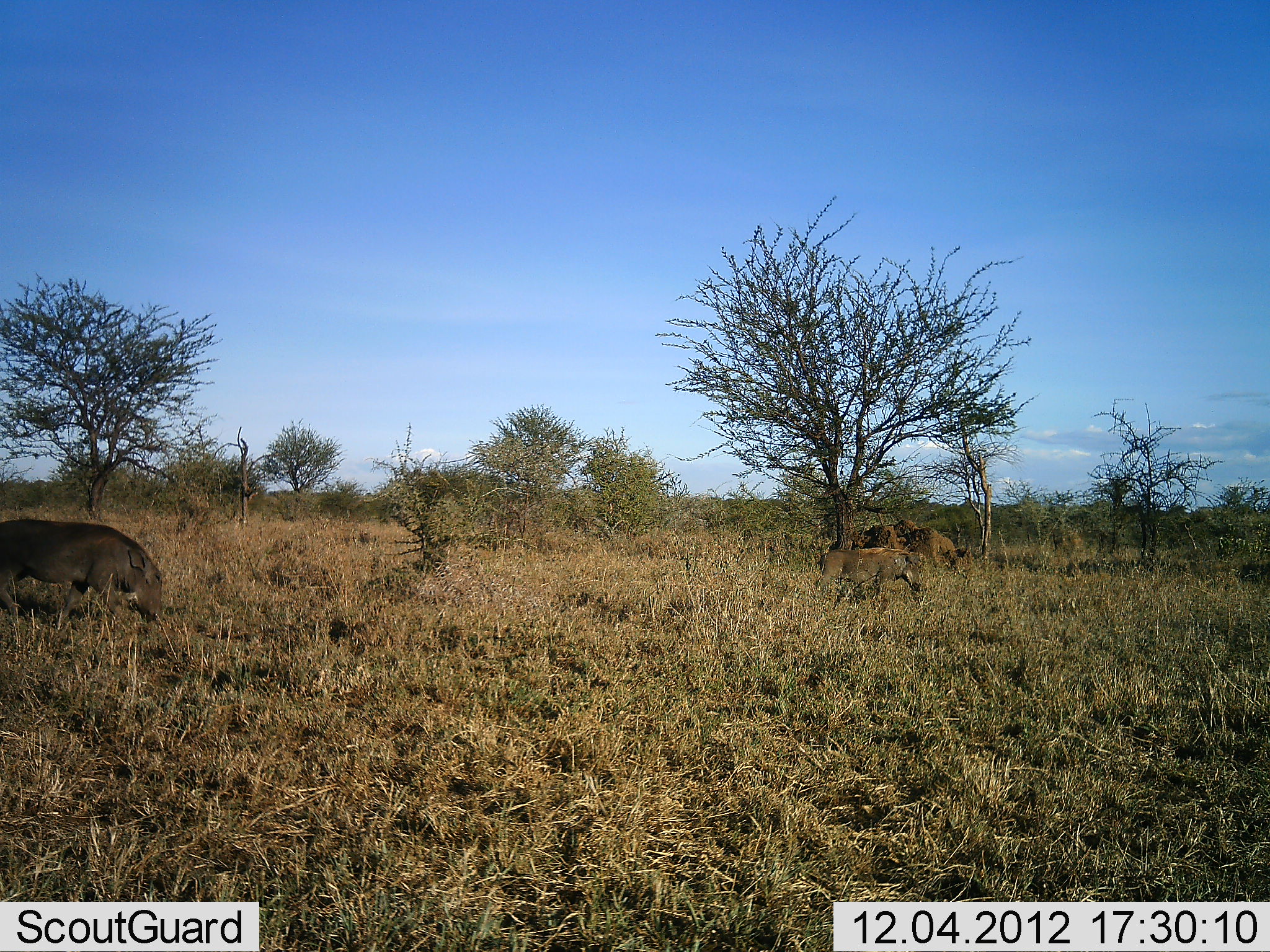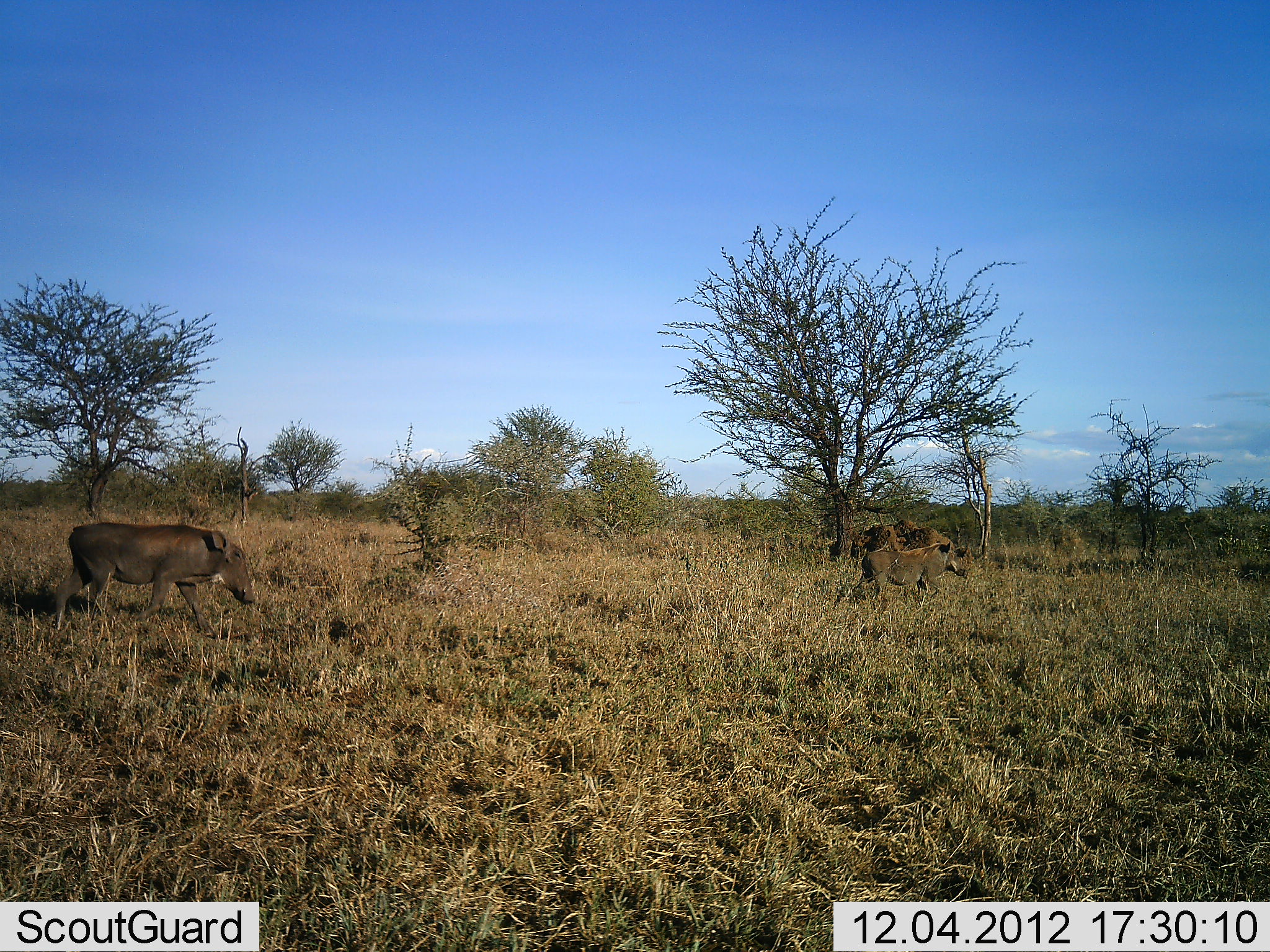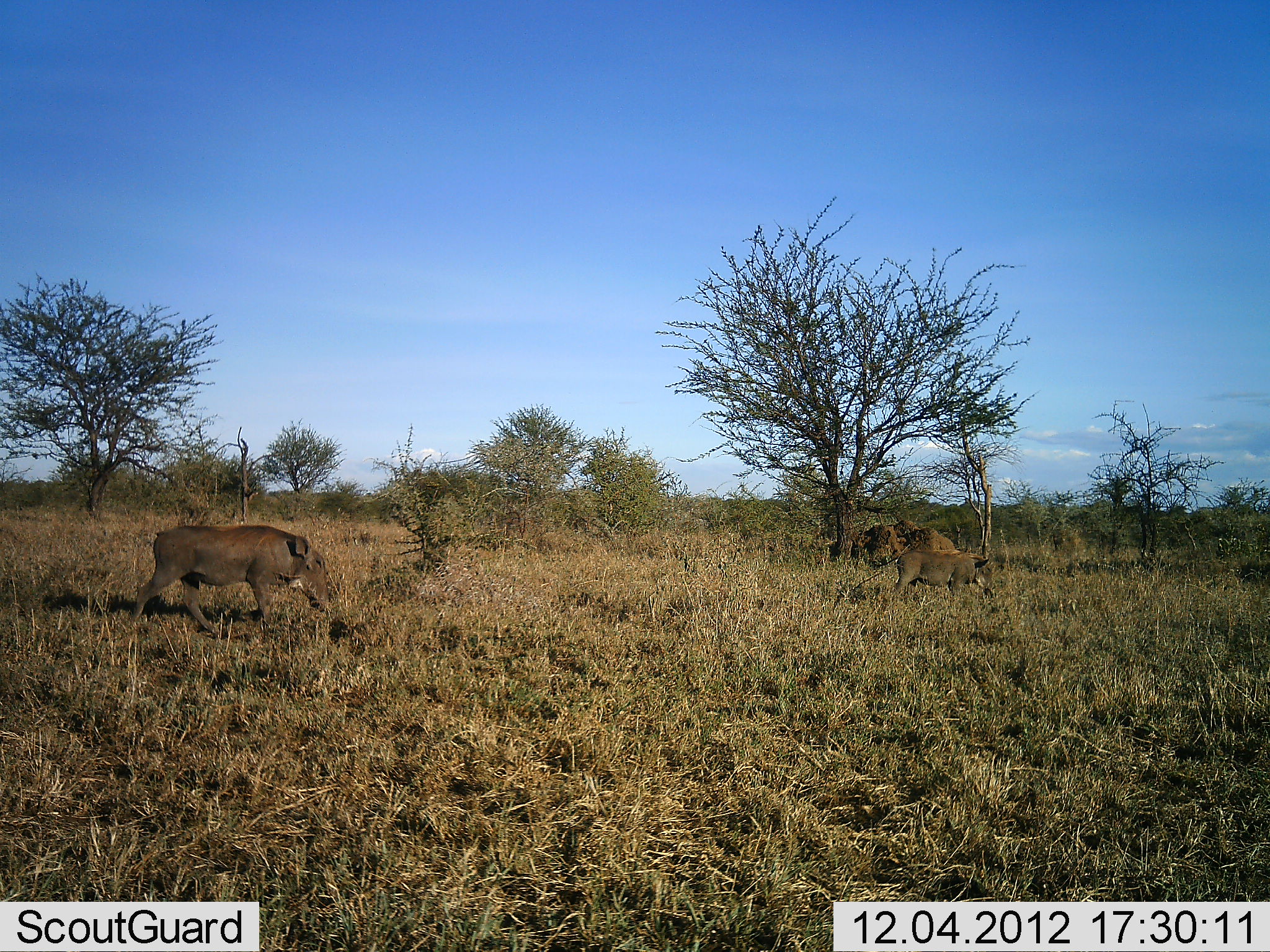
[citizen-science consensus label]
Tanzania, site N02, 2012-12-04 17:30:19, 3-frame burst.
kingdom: Animalia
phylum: Chordata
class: Mammalia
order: Artiodactyla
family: Suidae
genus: Phacochoerus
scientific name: Phacochoerus africanus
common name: warthog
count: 2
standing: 3%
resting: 0%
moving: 97%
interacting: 0%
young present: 0%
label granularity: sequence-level